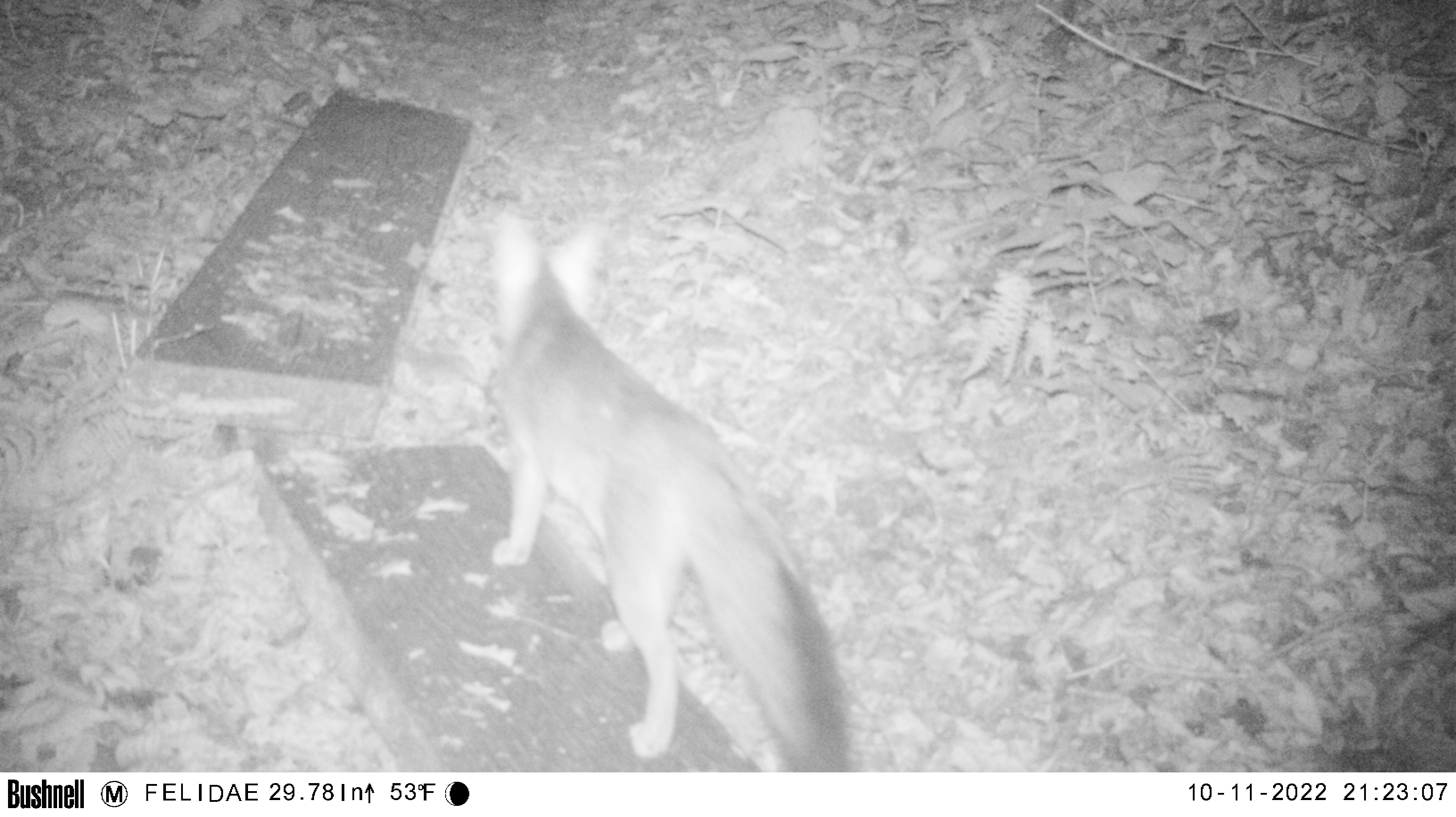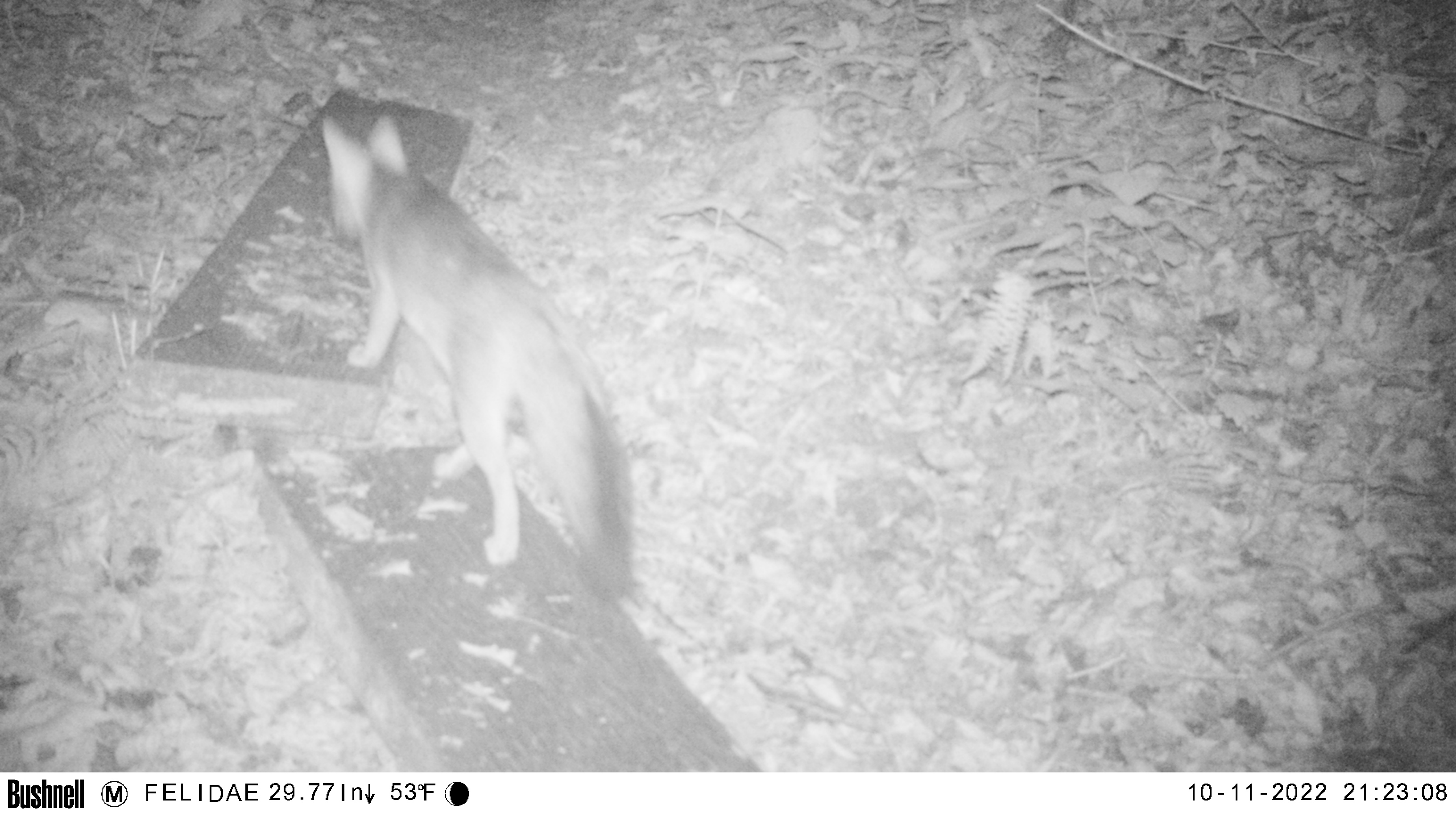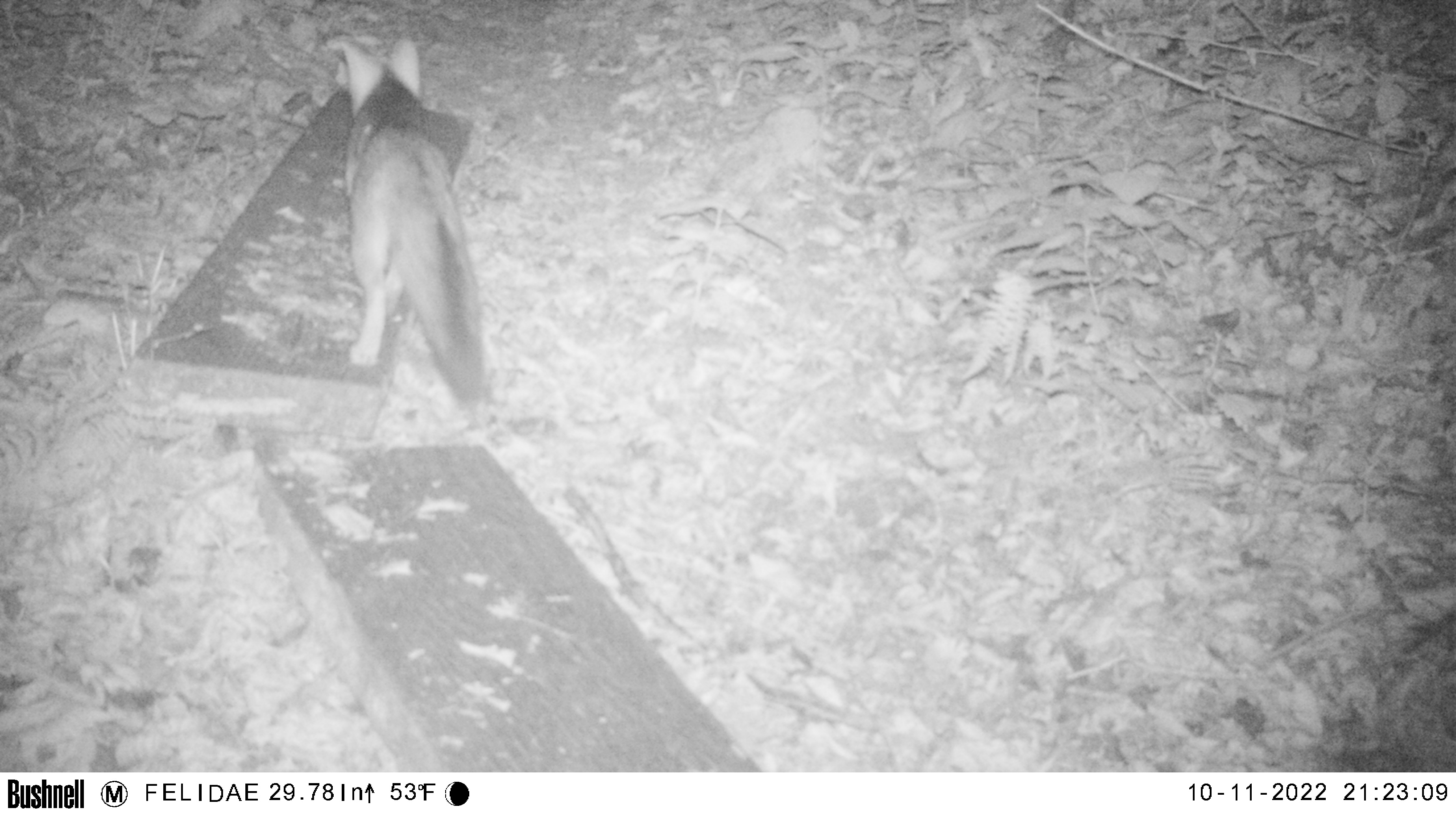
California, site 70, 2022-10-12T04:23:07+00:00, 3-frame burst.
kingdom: Animalia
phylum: Chordata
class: Mammalia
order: Carnivora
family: Canidae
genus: Urocyon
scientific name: Urocyon cinereoargenteus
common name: gray fox